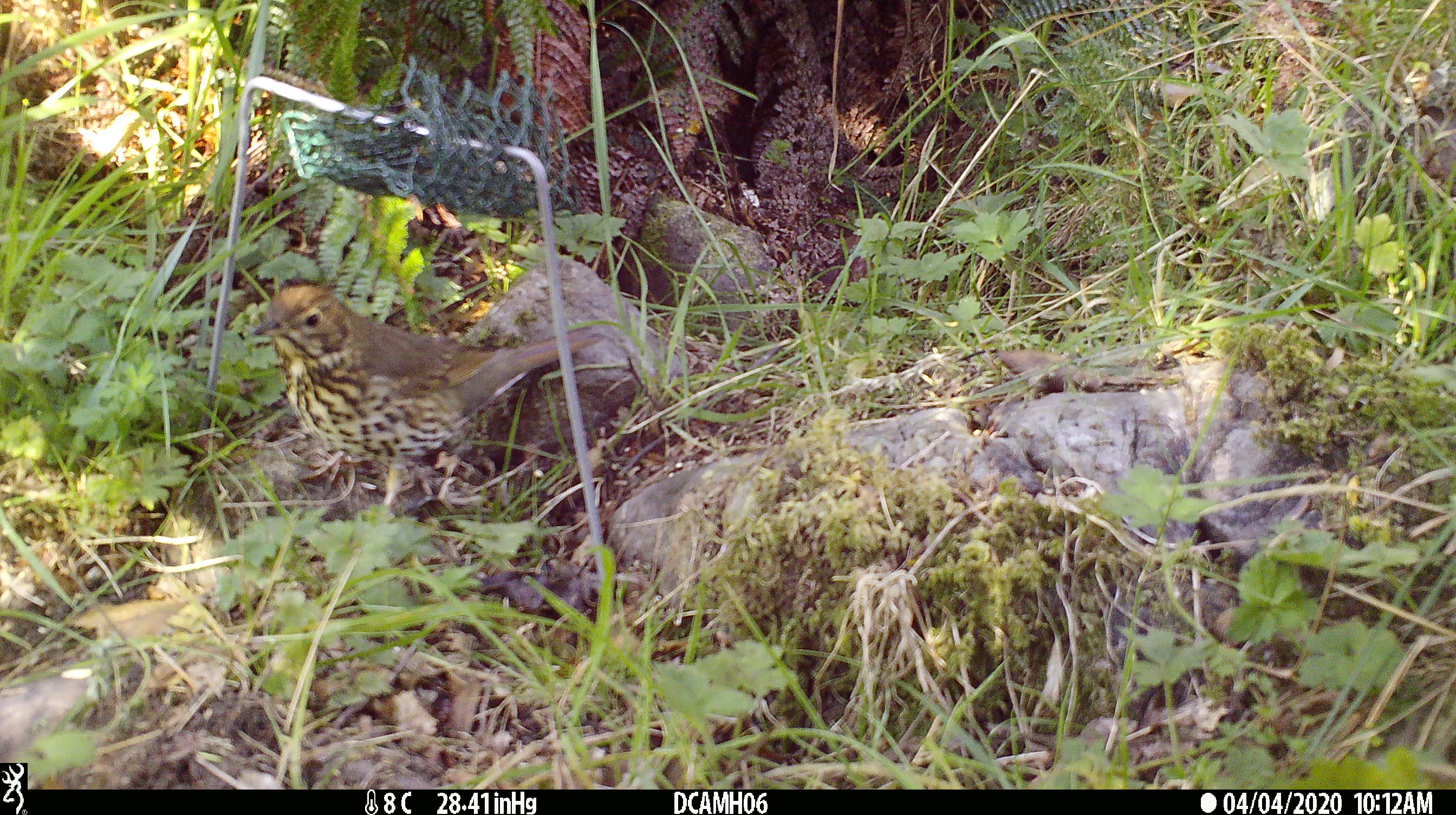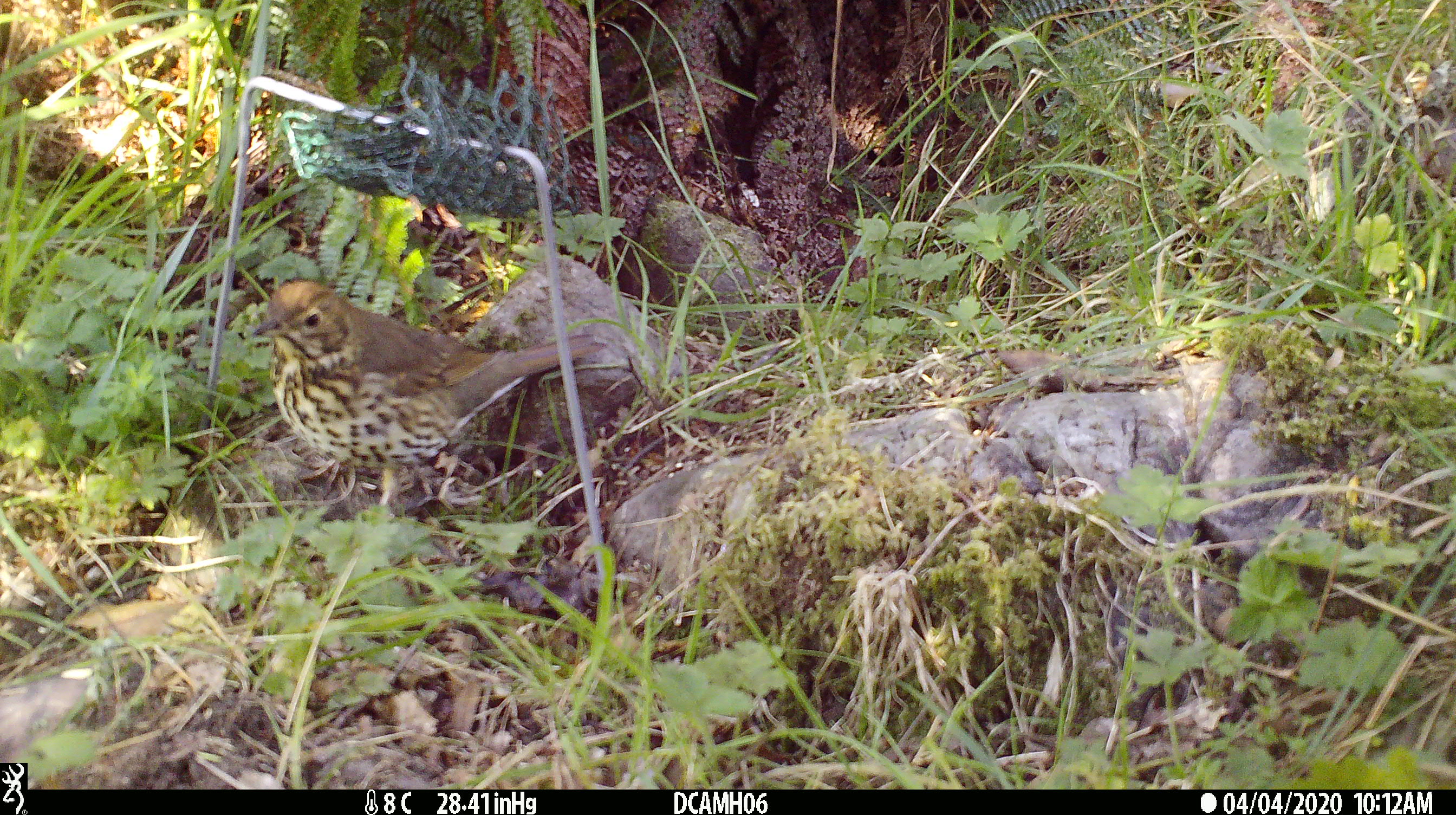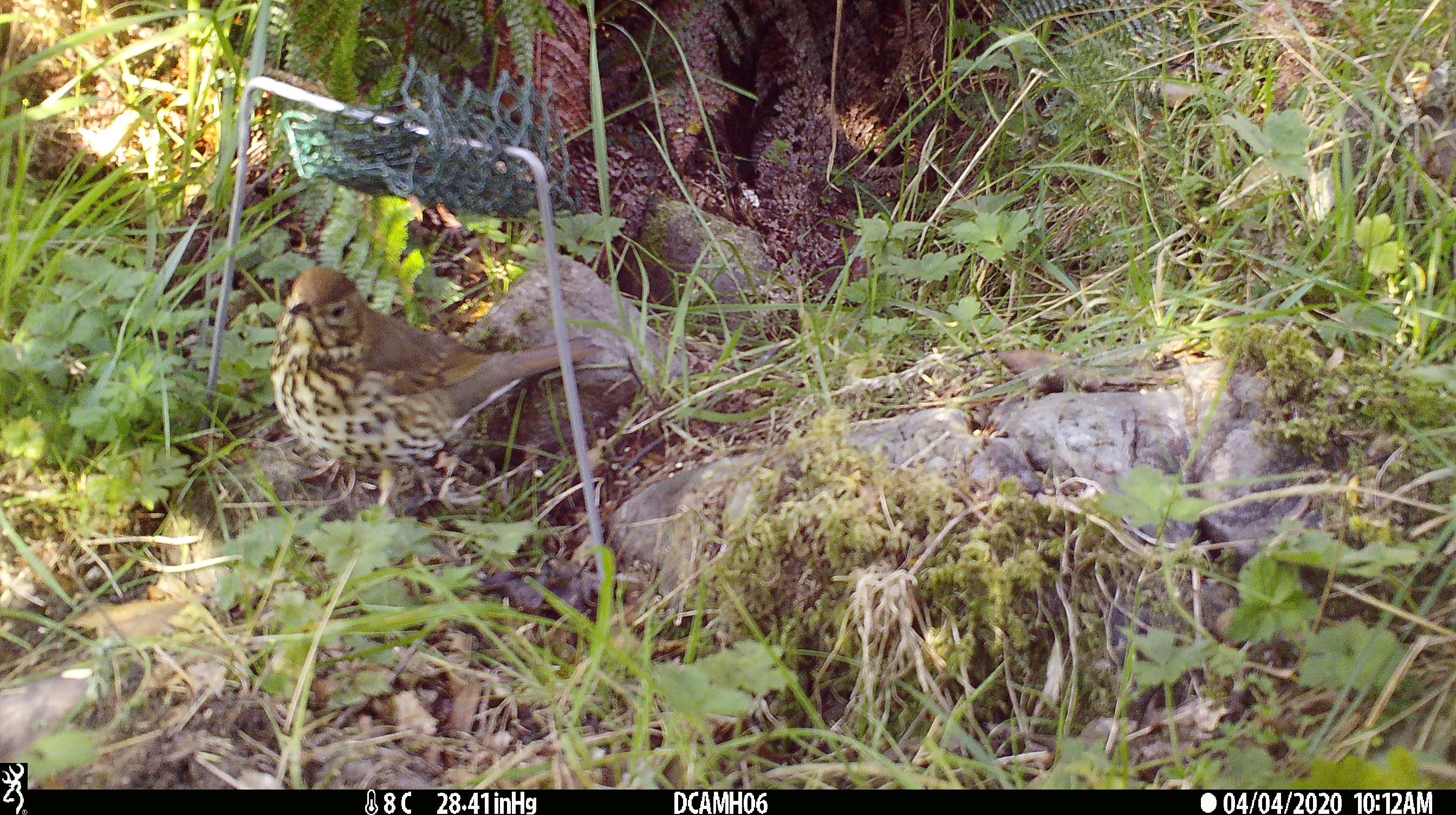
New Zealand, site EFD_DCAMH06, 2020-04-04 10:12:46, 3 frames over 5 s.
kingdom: Animalia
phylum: Chordata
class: Aves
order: Passeriformes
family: Turdidae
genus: Turdus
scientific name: Turdus philomelos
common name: song thrush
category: thrush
Thrush (song thrush) (Turdus philomelos).